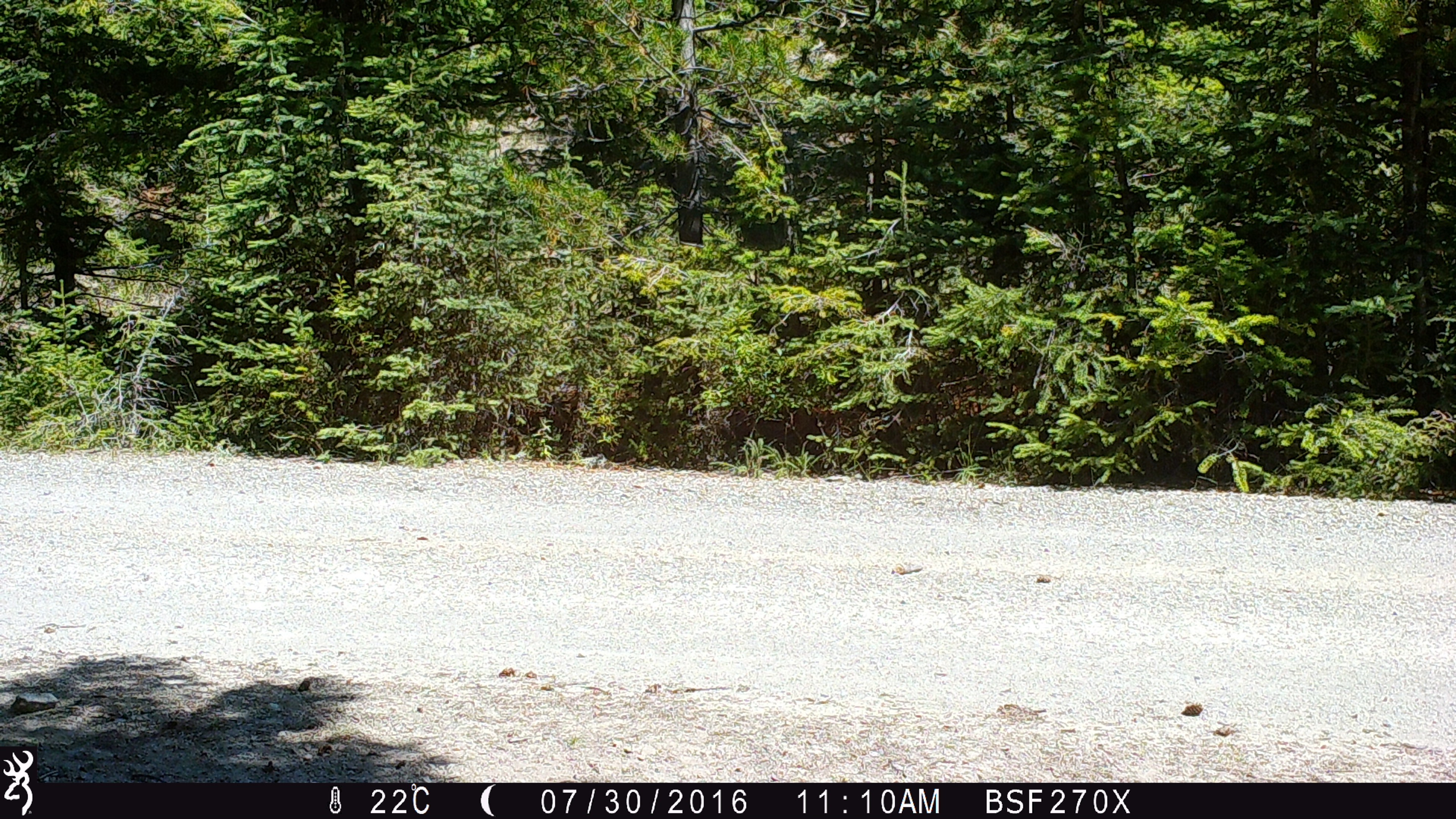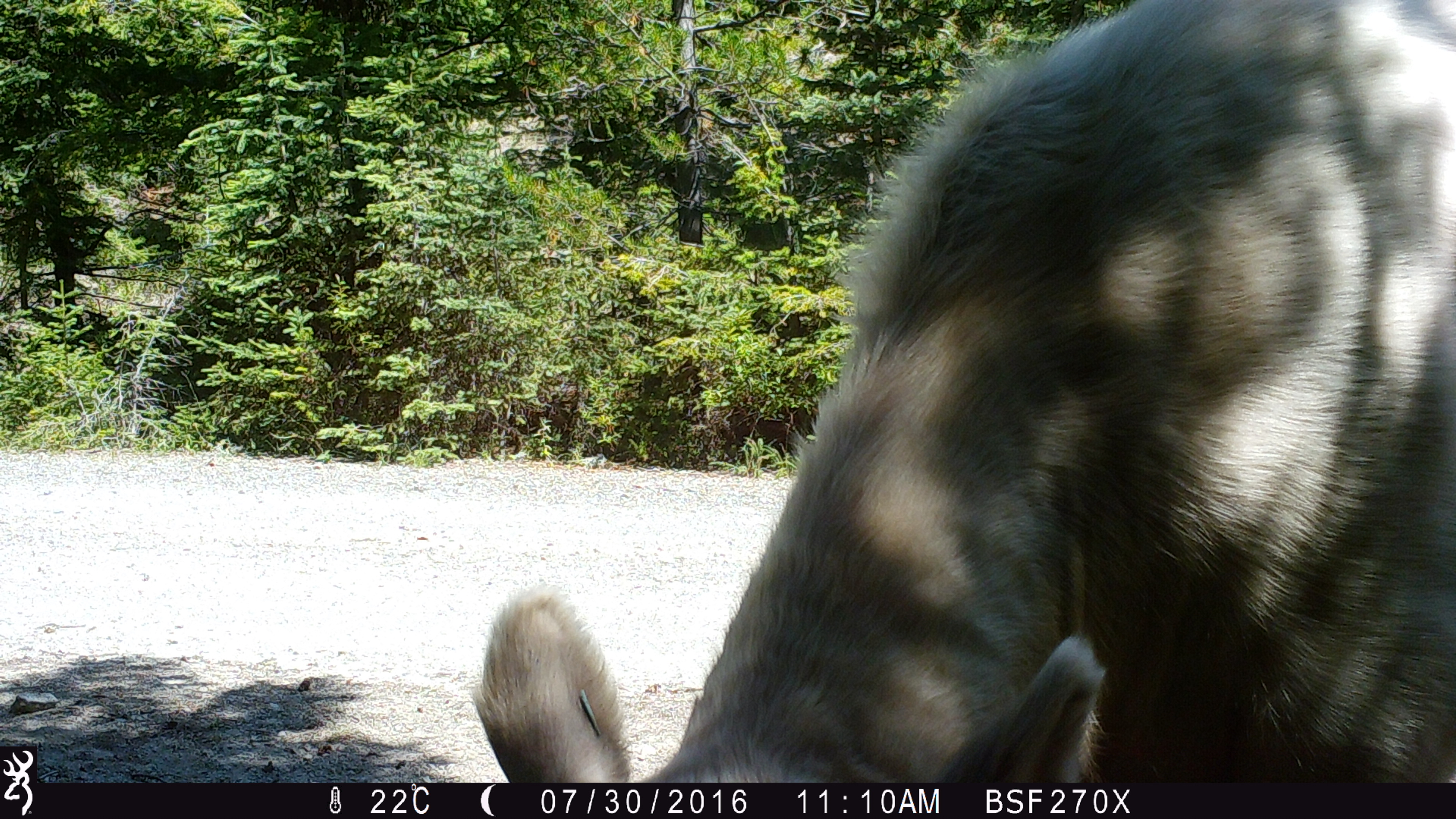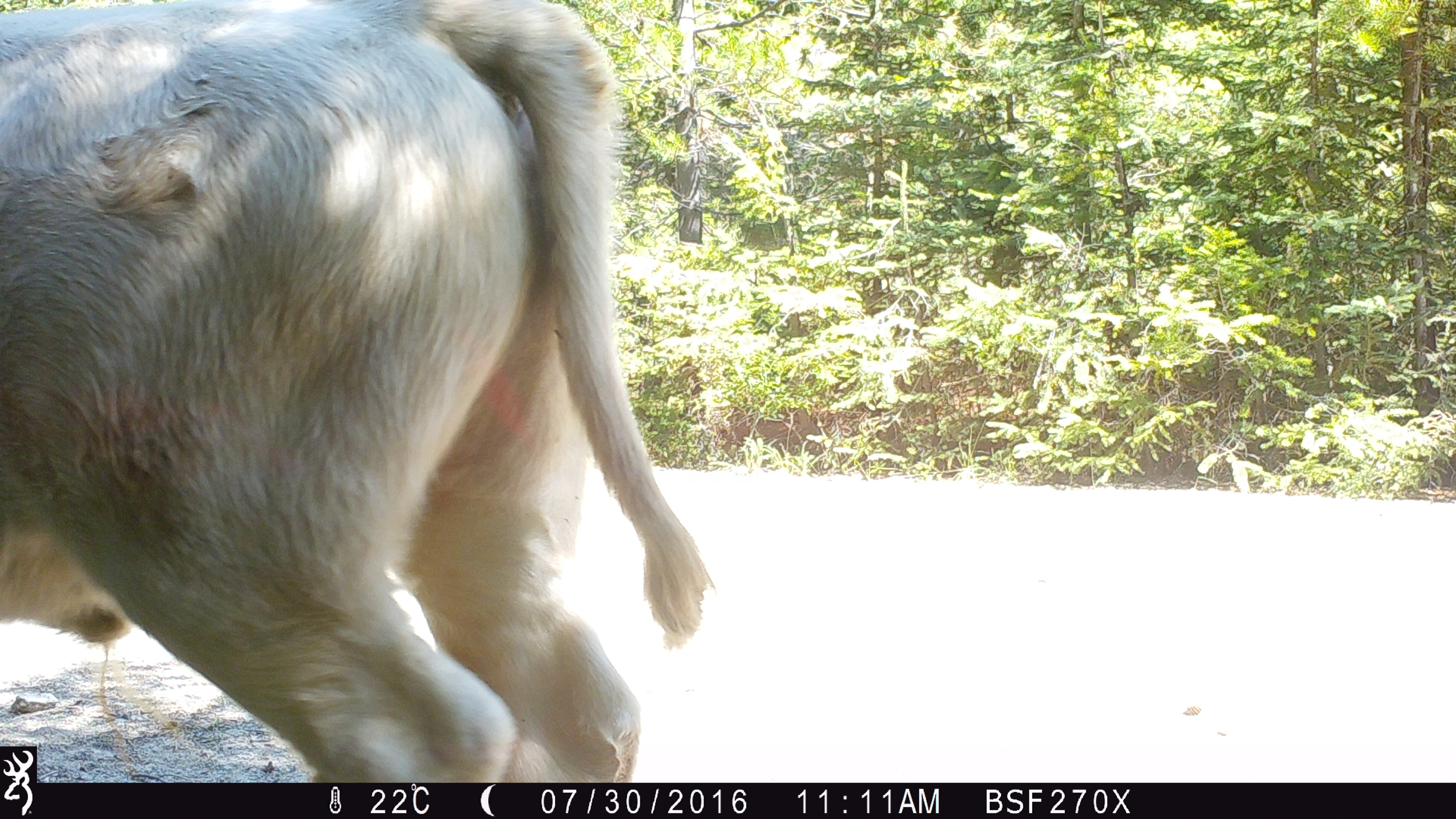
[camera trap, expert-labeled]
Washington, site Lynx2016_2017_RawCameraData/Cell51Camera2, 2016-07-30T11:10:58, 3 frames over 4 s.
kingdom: Animalia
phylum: Chordata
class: Mammalia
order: Artiodactyla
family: Bovidae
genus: Bos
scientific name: Bos taurus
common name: domestic cattle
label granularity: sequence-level